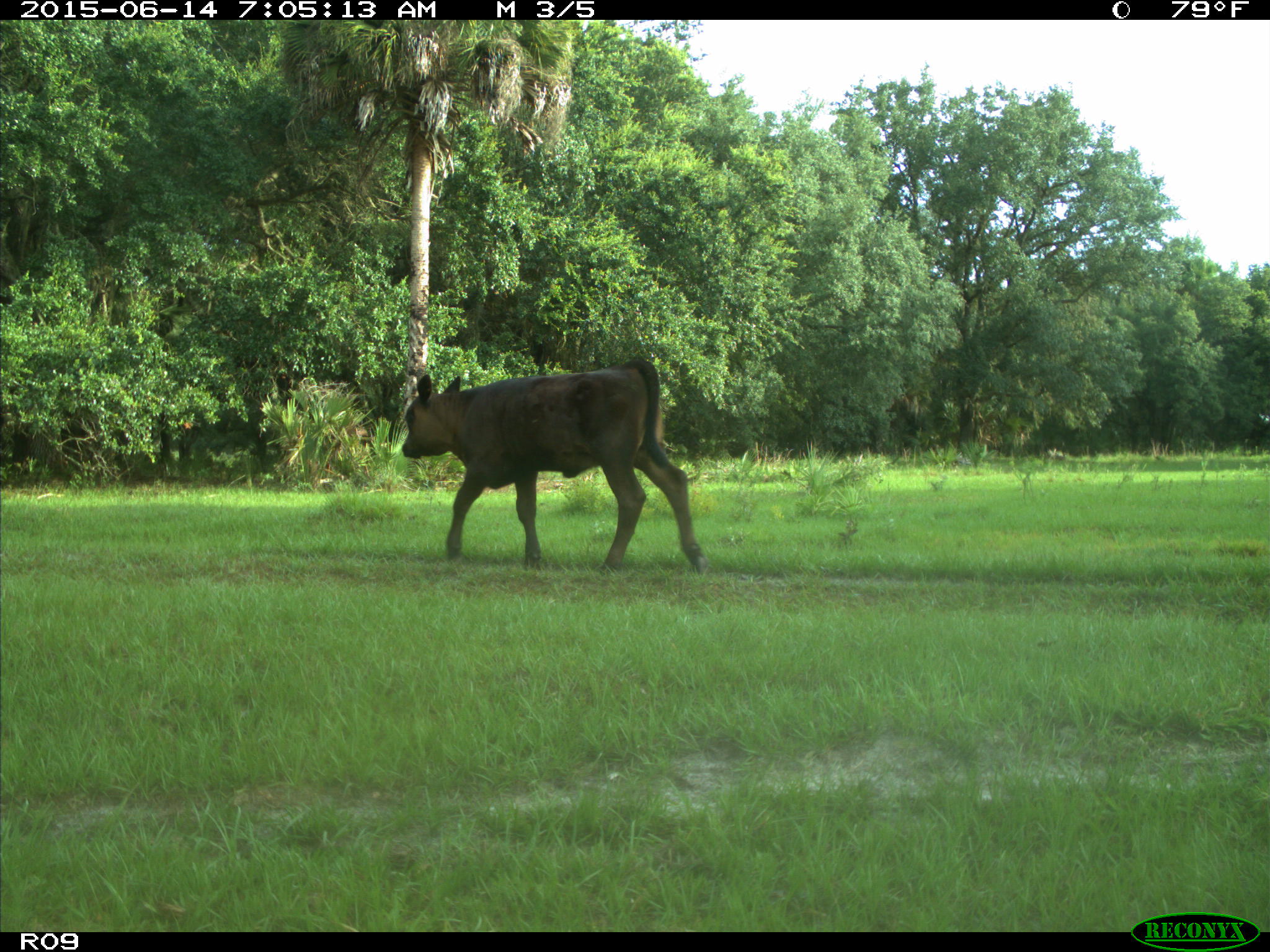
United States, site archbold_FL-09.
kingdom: Animalia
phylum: Chordata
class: Mammalia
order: Artiodactyla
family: Bovidae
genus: Bos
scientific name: Bos taurus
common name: domestic cow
Bos taurus (domestic cow).